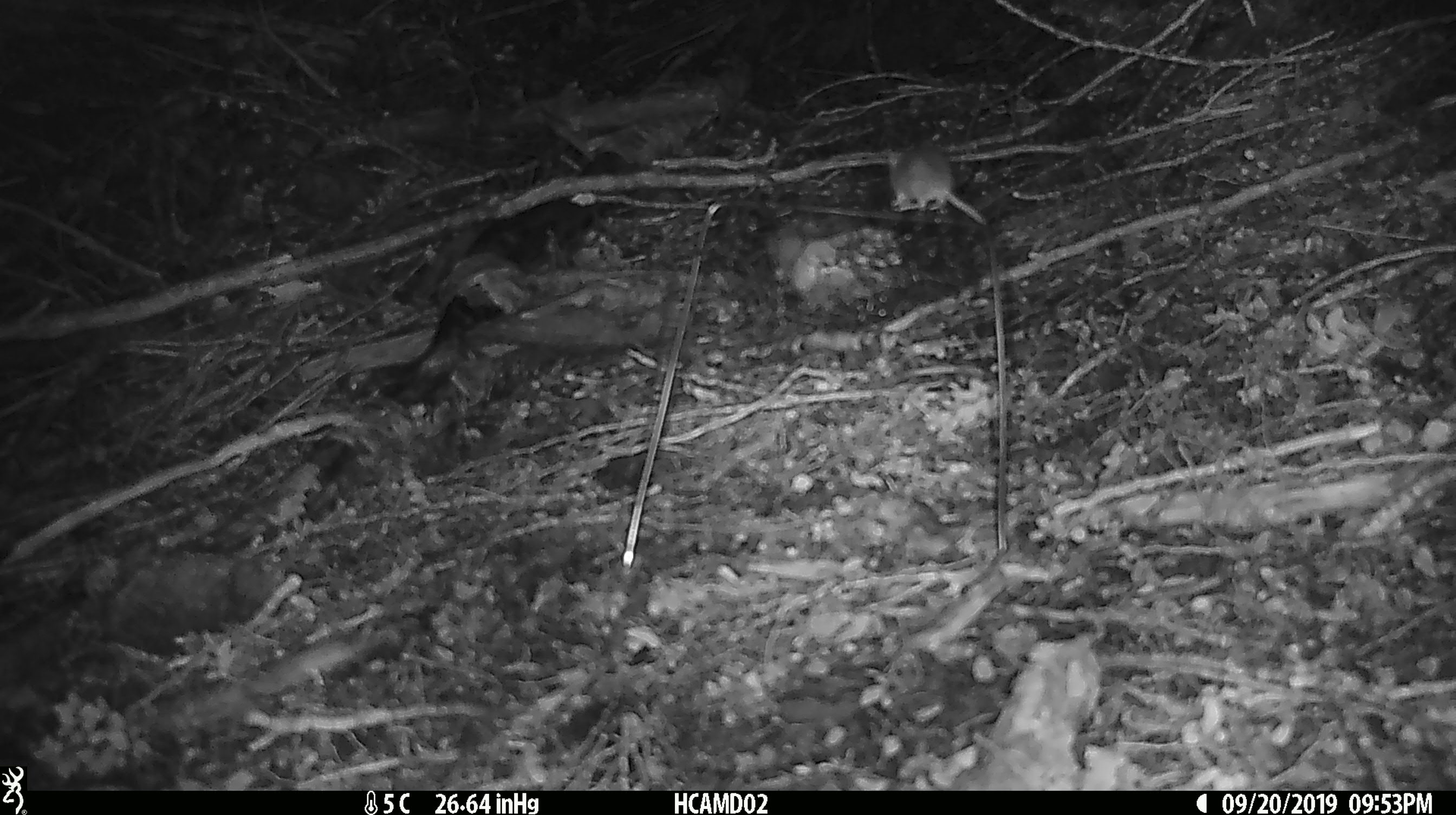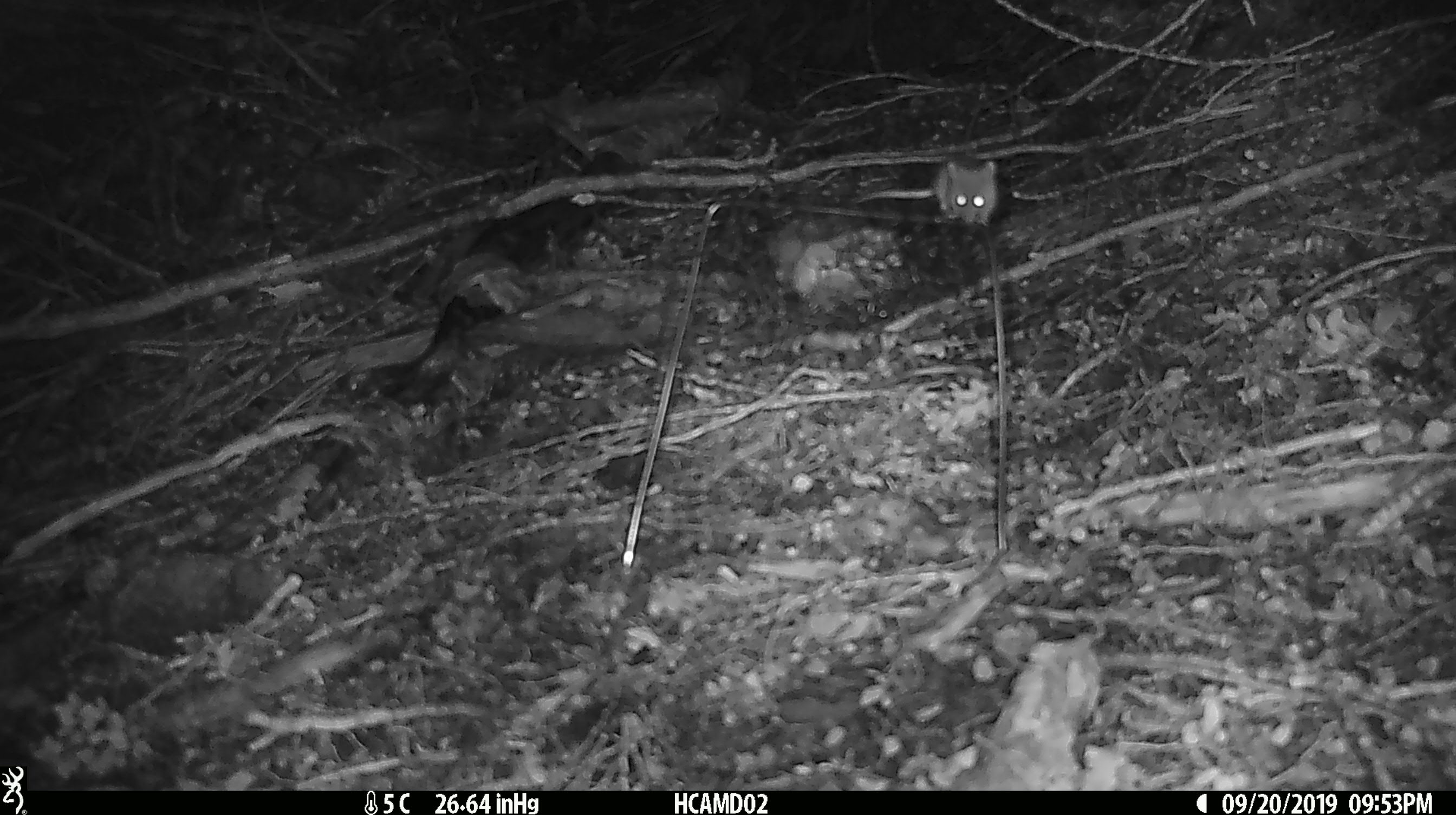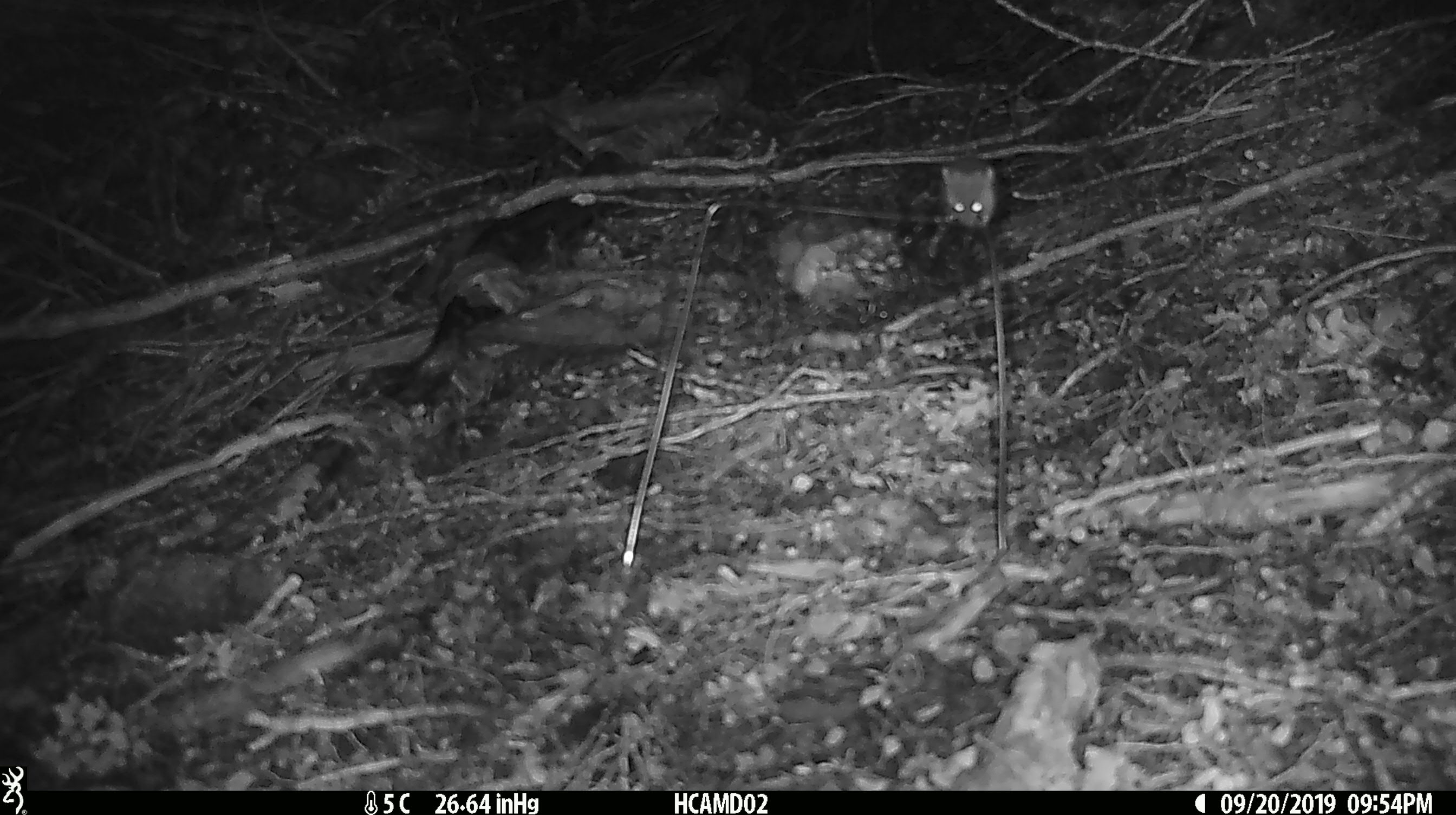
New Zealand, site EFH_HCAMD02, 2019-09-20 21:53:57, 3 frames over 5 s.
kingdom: Animalia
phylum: Chordata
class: Mammalia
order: Rodentia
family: Muridae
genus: Mus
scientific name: Mus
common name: mouse